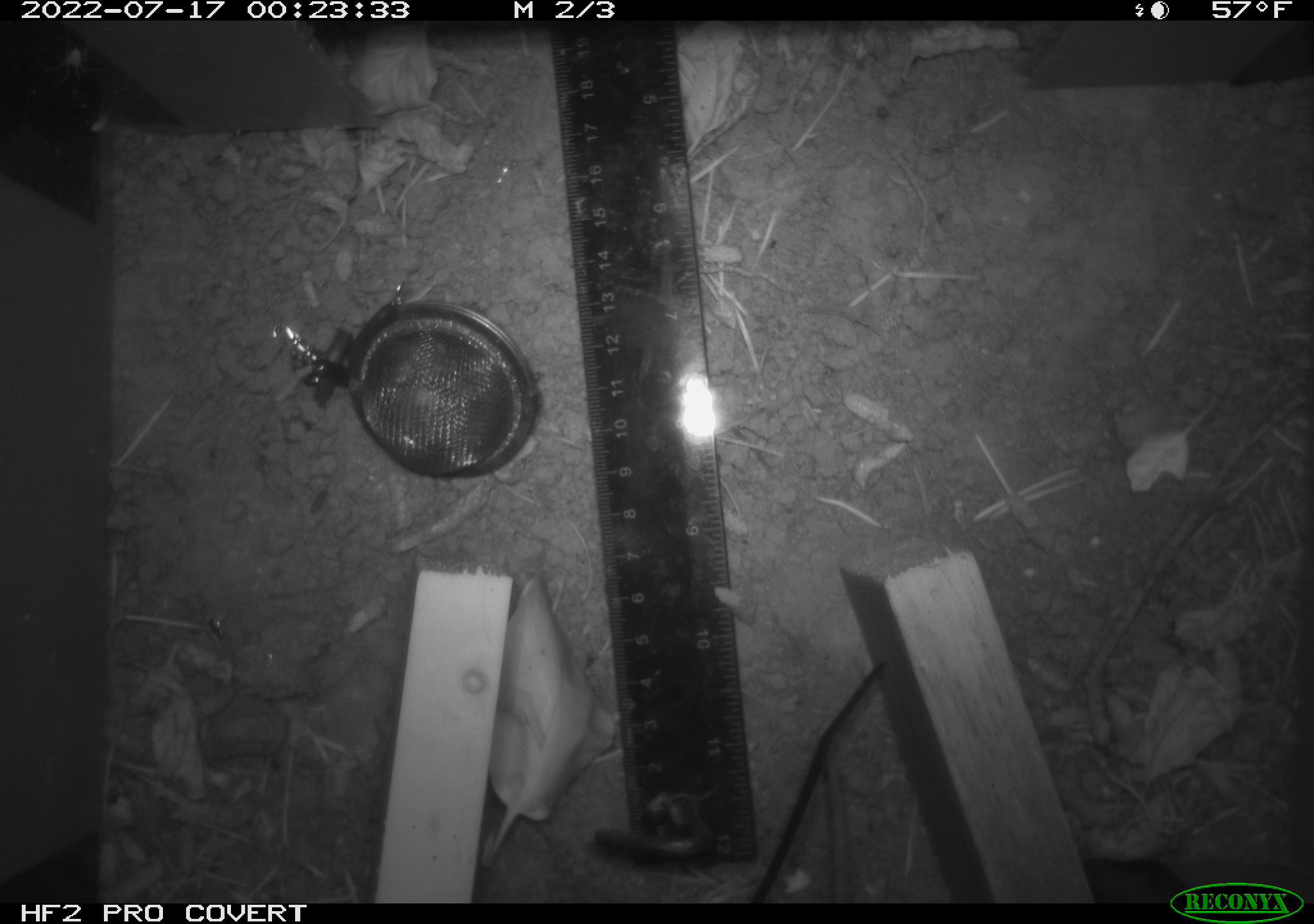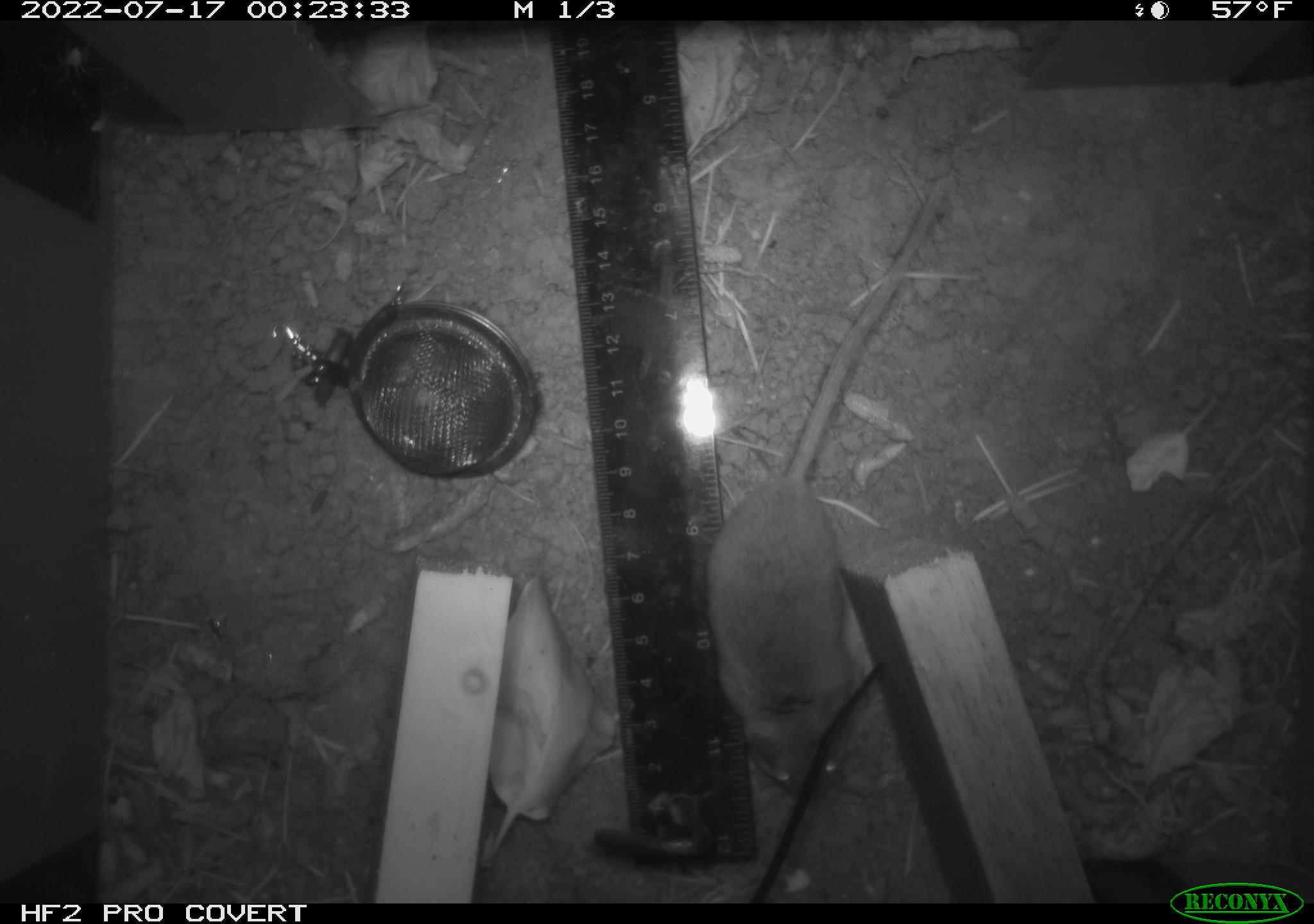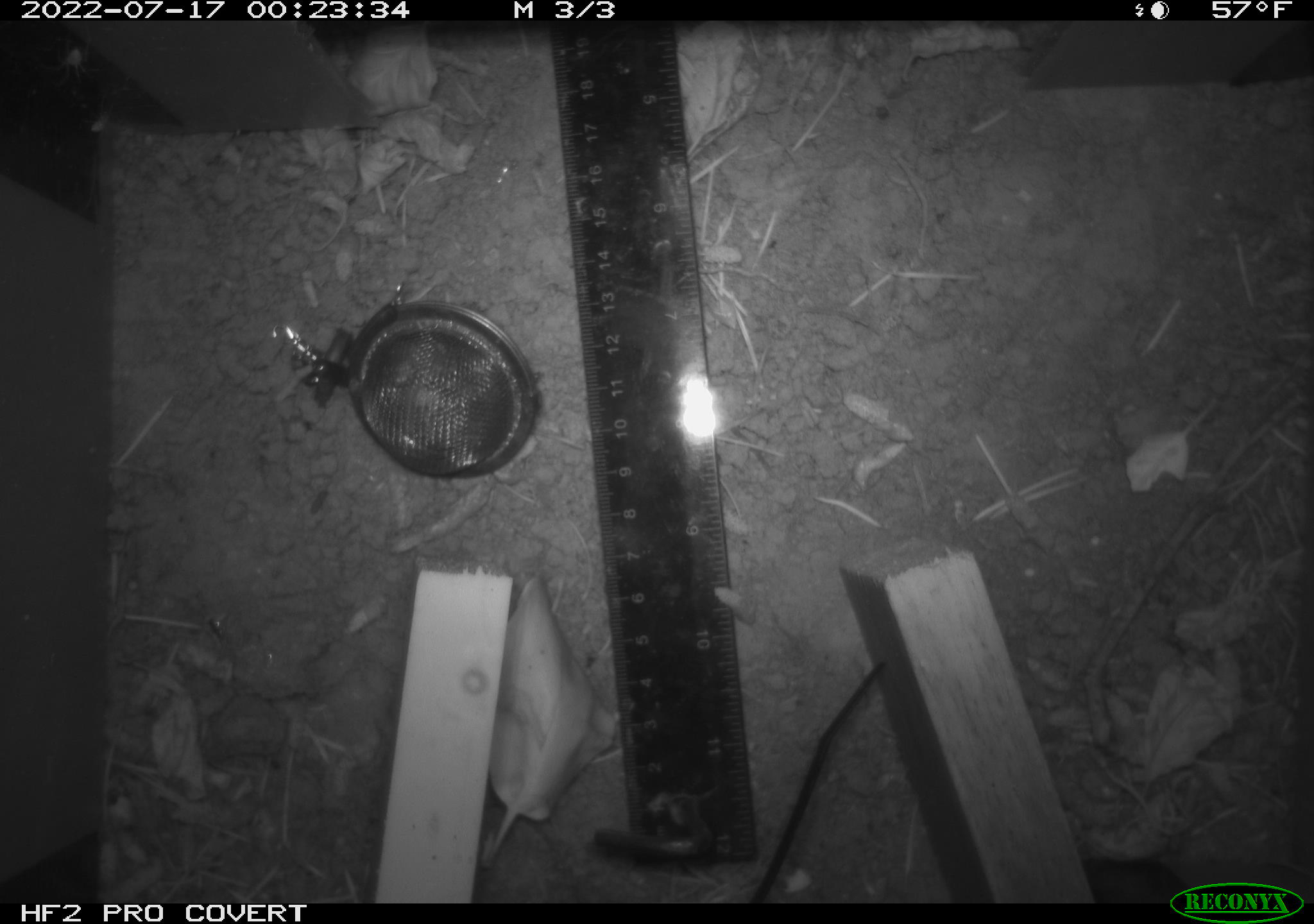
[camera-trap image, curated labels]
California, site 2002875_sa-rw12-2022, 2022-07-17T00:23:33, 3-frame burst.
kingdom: Animalia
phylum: Chordata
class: Mammalia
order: Rodentia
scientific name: Rodentia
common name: rodent